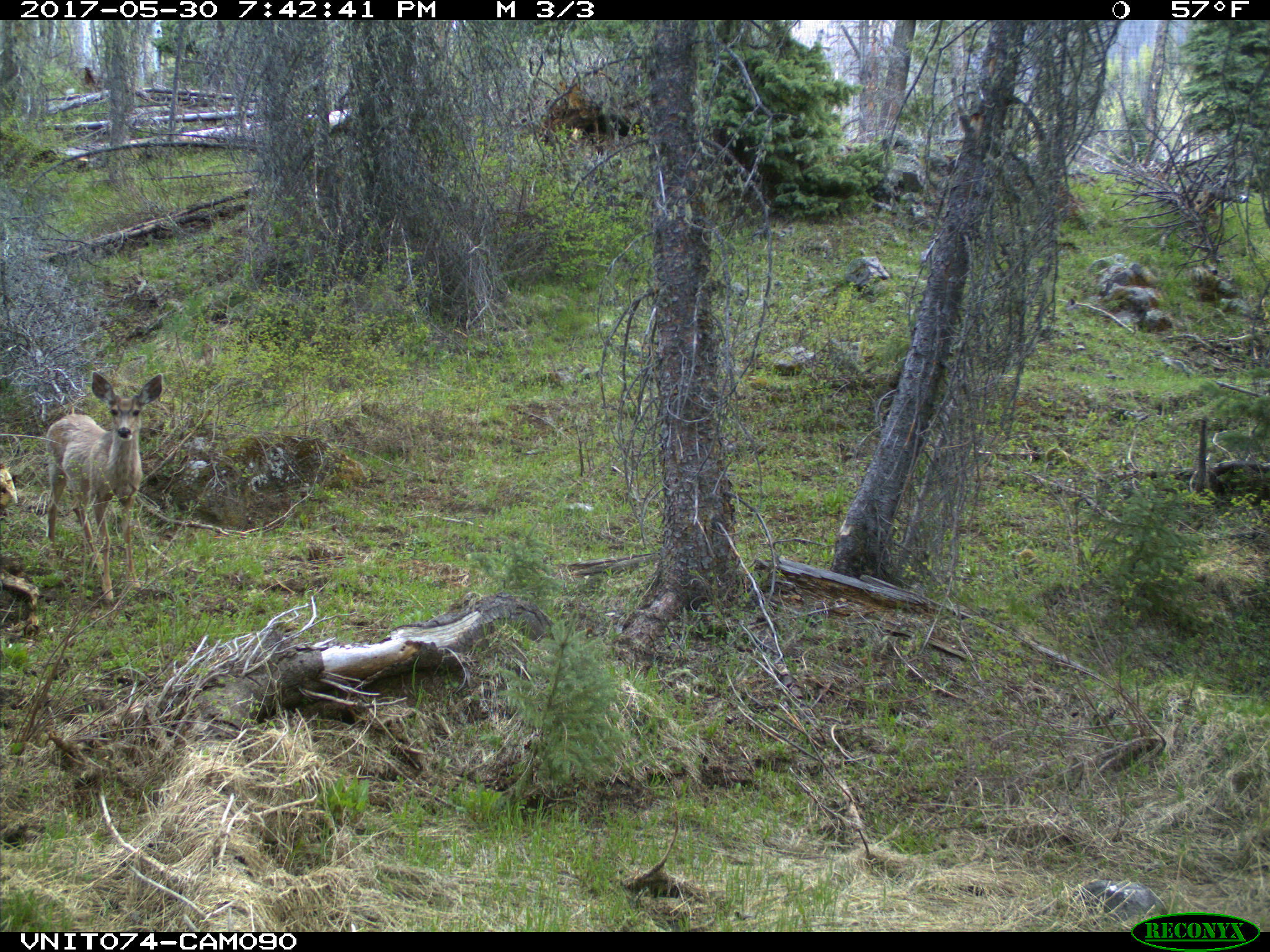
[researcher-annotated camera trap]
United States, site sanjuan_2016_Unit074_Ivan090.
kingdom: Animalia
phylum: Chordata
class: Mammalia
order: Artiodactyla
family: Cervidae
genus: Odocoileus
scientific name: Odocoileus hemionus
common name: mule deer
Odocoileus hemionus (mule deer).